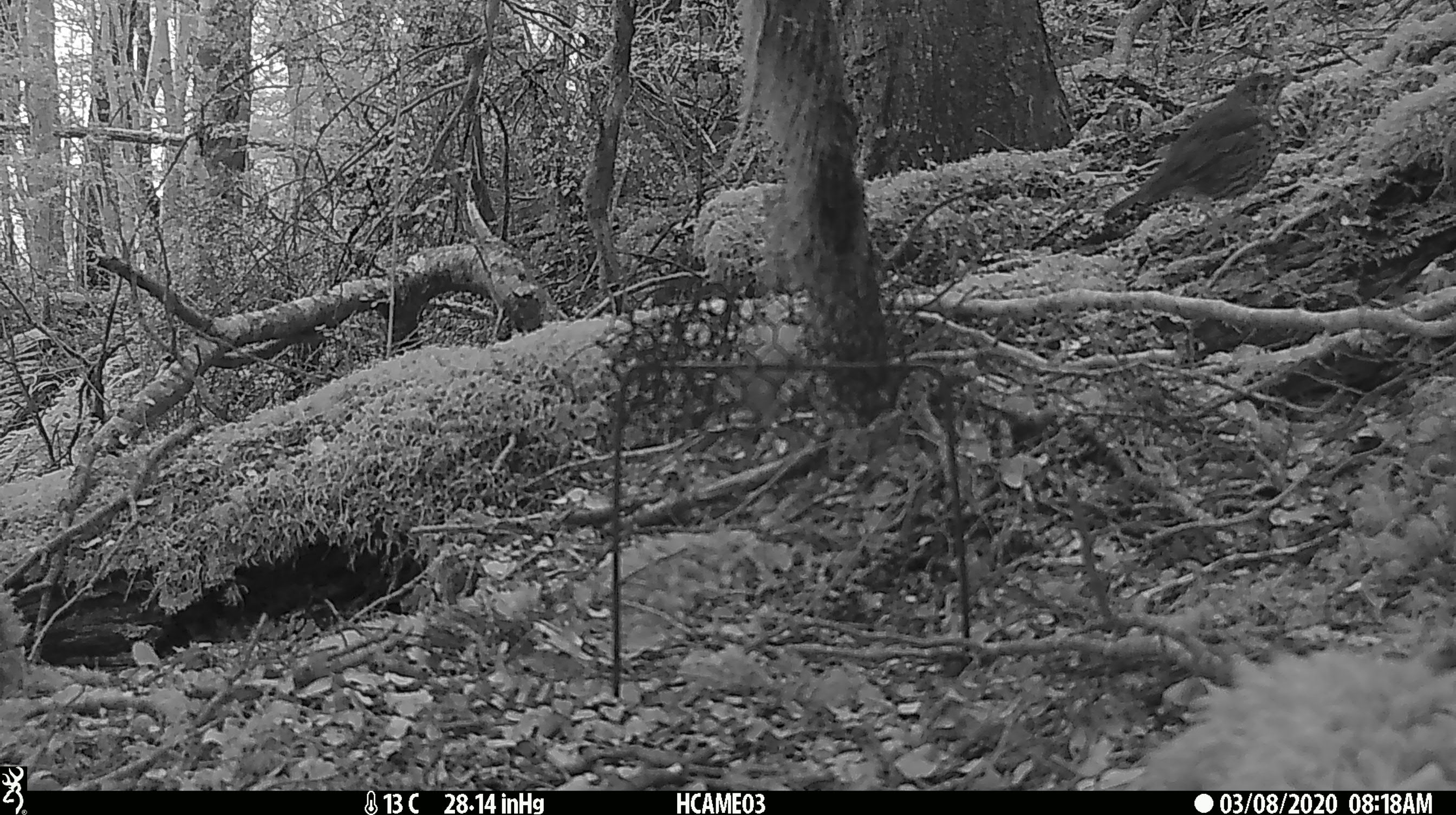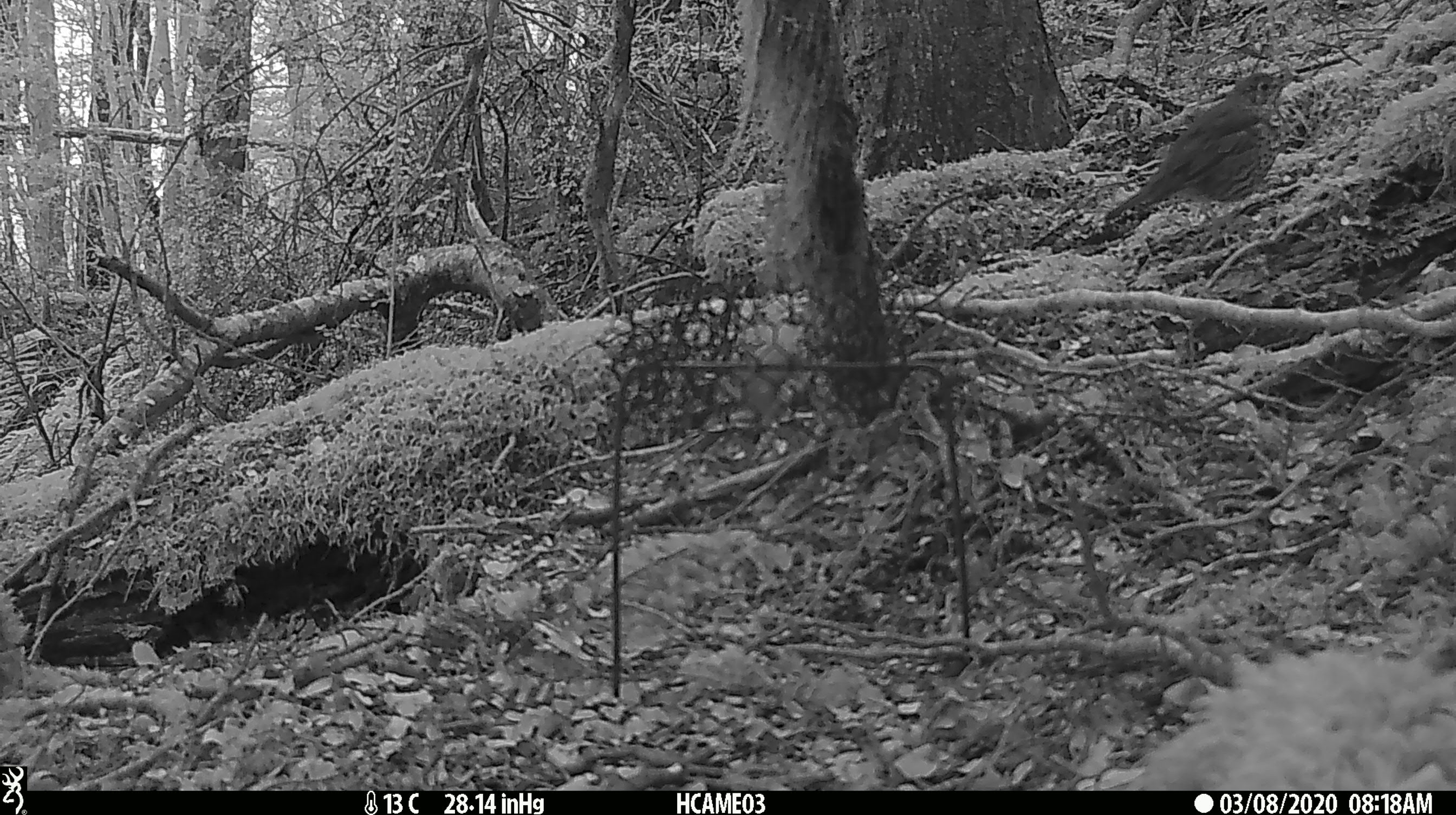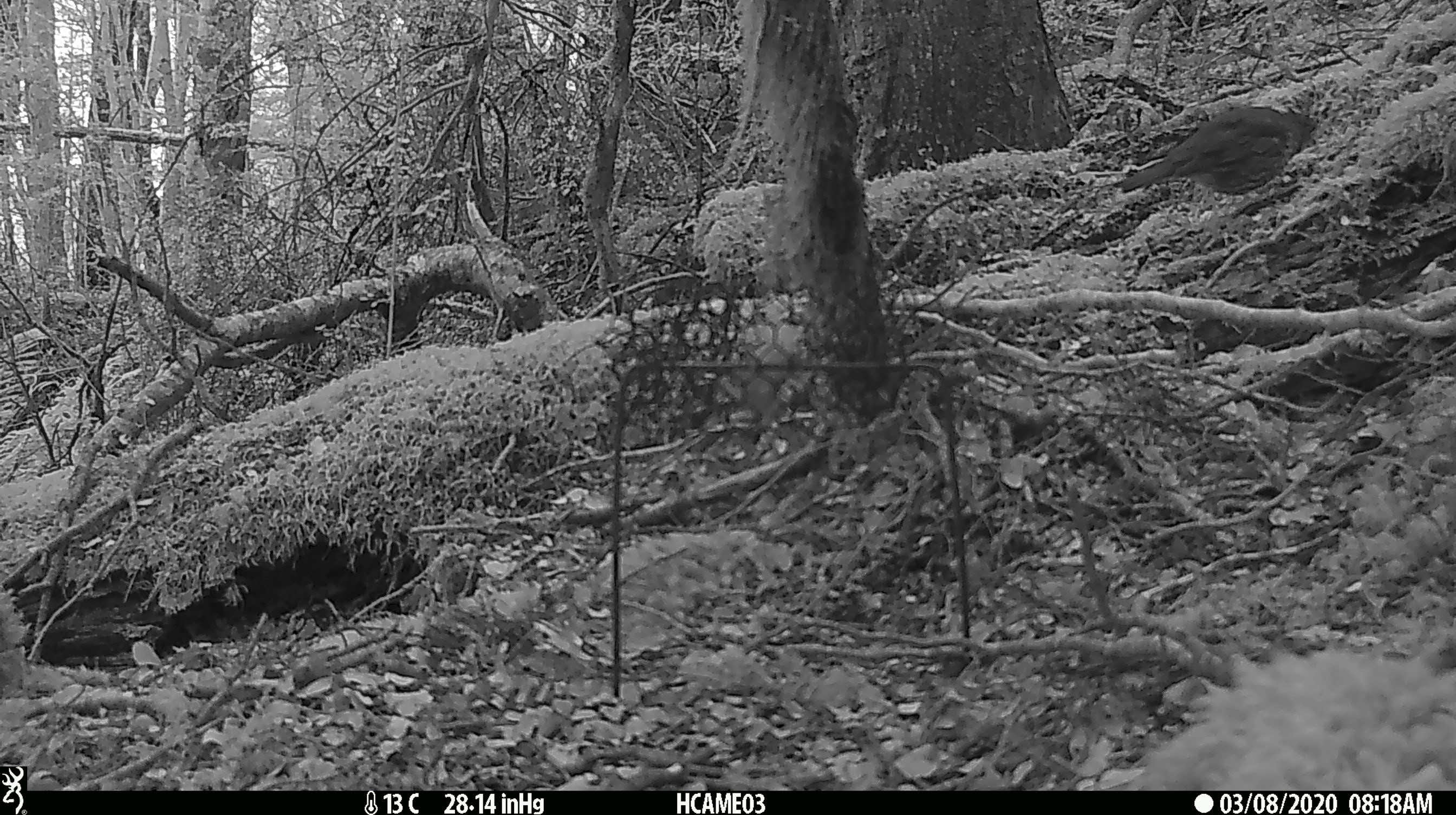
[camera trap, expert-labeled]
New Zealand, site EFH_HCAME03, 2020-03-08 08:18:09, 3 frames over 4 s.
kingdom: Animalia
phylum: Chordata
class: Aves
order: Passeriformes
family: Turdidae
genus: Turdus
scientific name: Turdus philomelos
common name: song thrush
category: thrush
Thrush (song thrush) (Turdus philomelos).